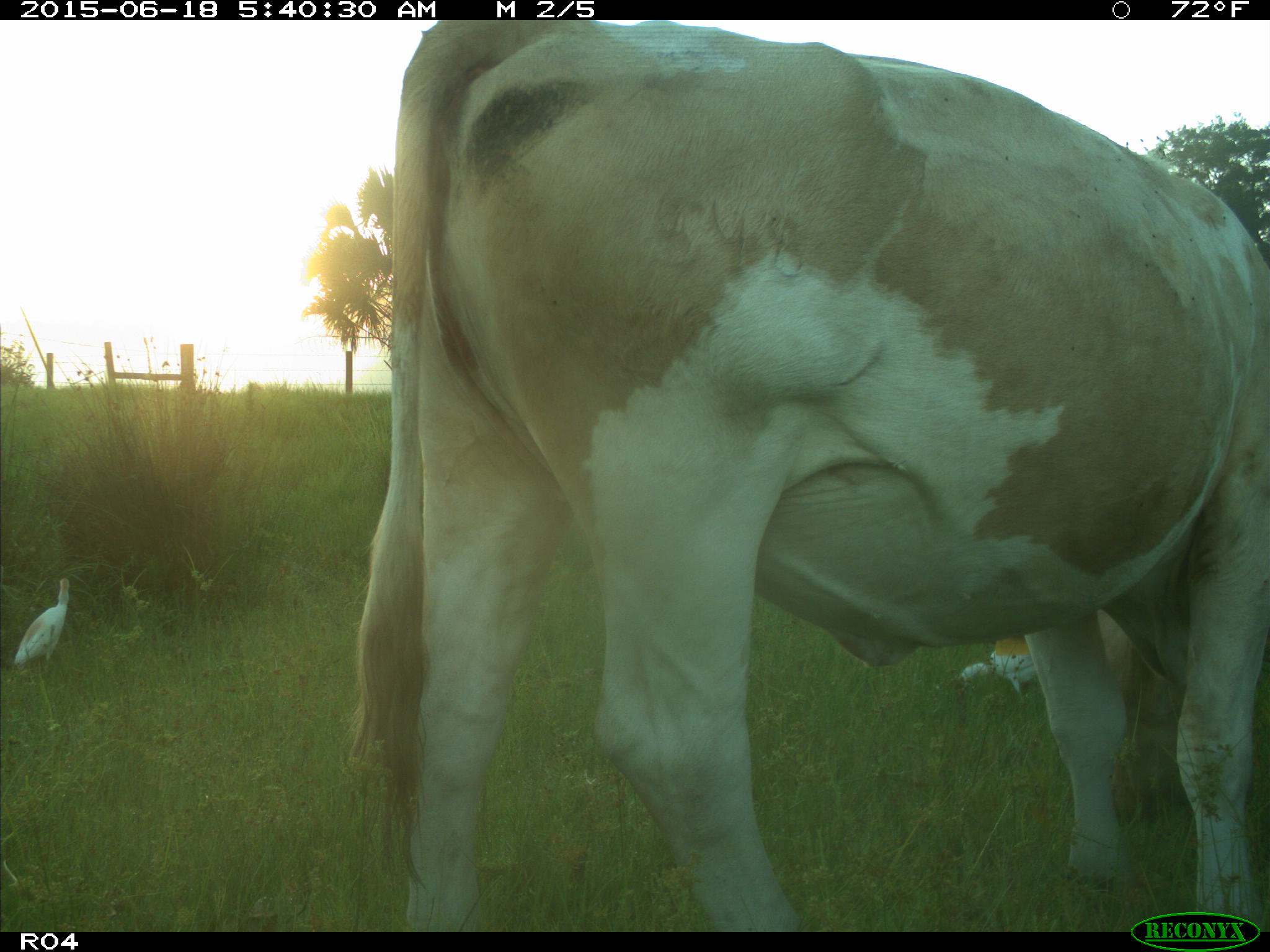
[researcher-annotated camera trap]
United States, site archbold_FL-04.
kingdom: Animalia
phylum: Chordata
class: Mammalia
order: Artiodactyla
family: Bovidae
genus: Bos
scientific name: Bos taurus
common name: domestic cow